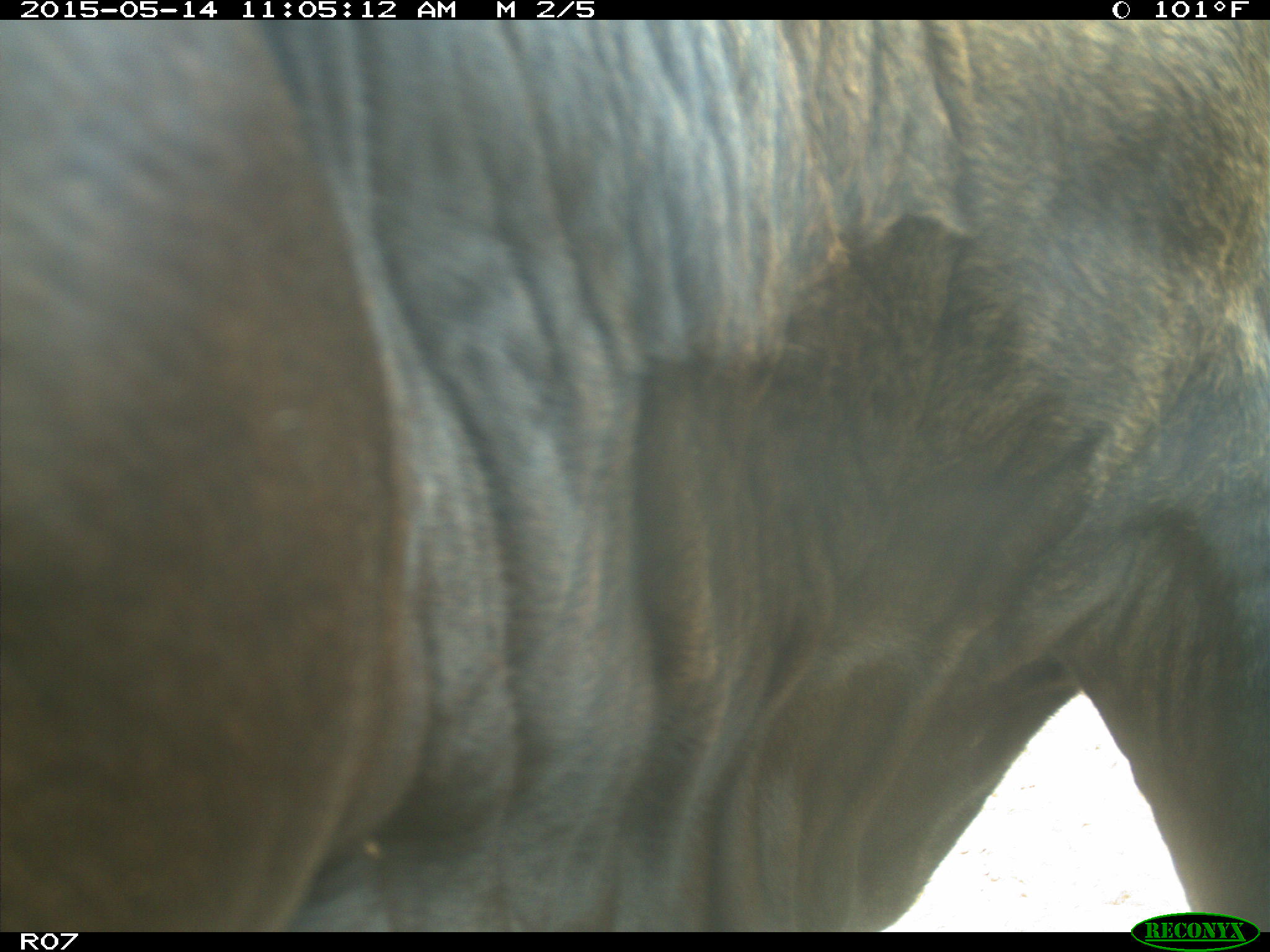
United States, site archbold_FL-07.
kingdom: Animalia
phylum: Chordata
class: Mammalia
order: Artiodactyla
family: Bovidae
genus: Bos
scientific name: Bos taurus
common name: domestic cow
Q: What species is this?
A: Bos taurus (domestic cow).